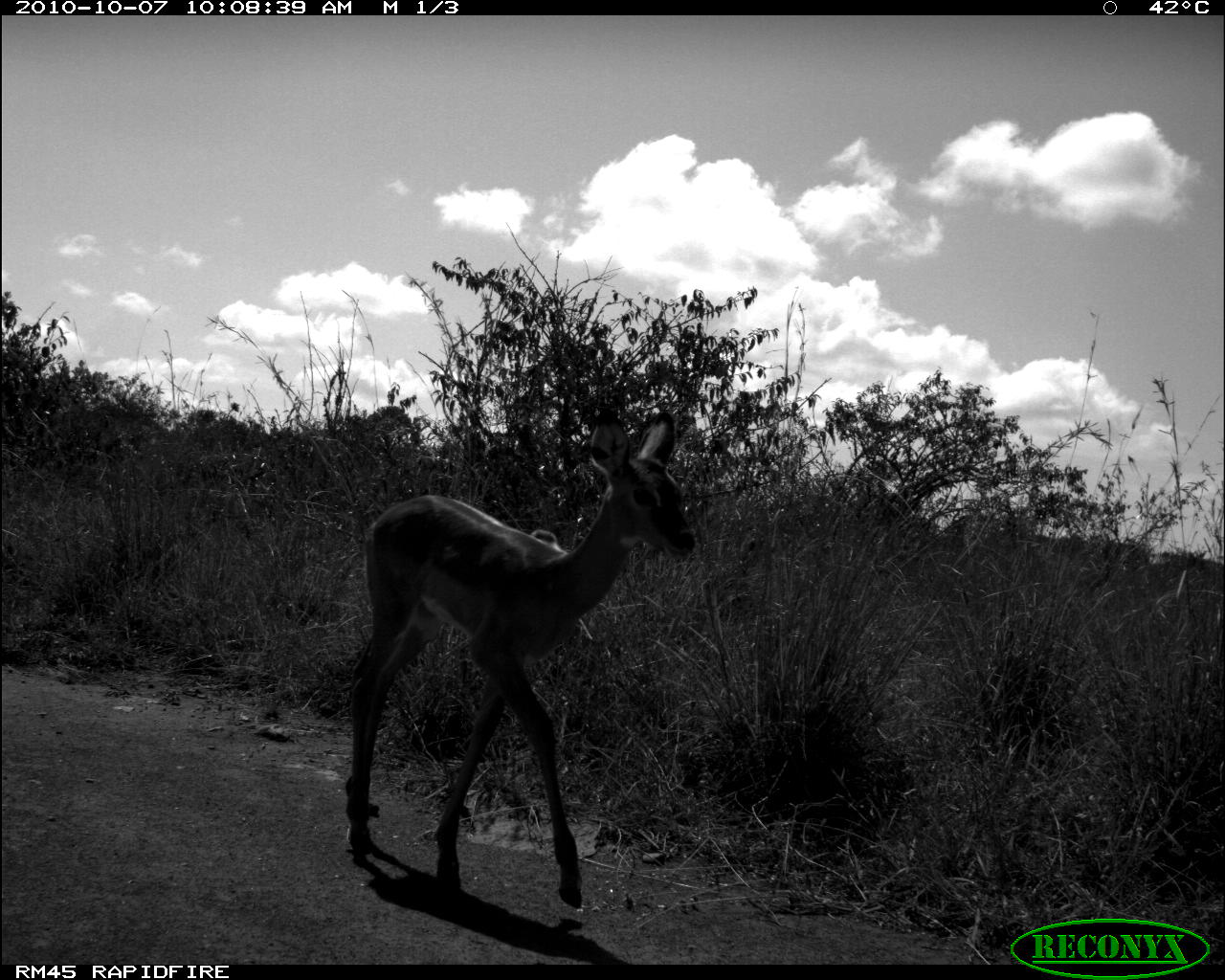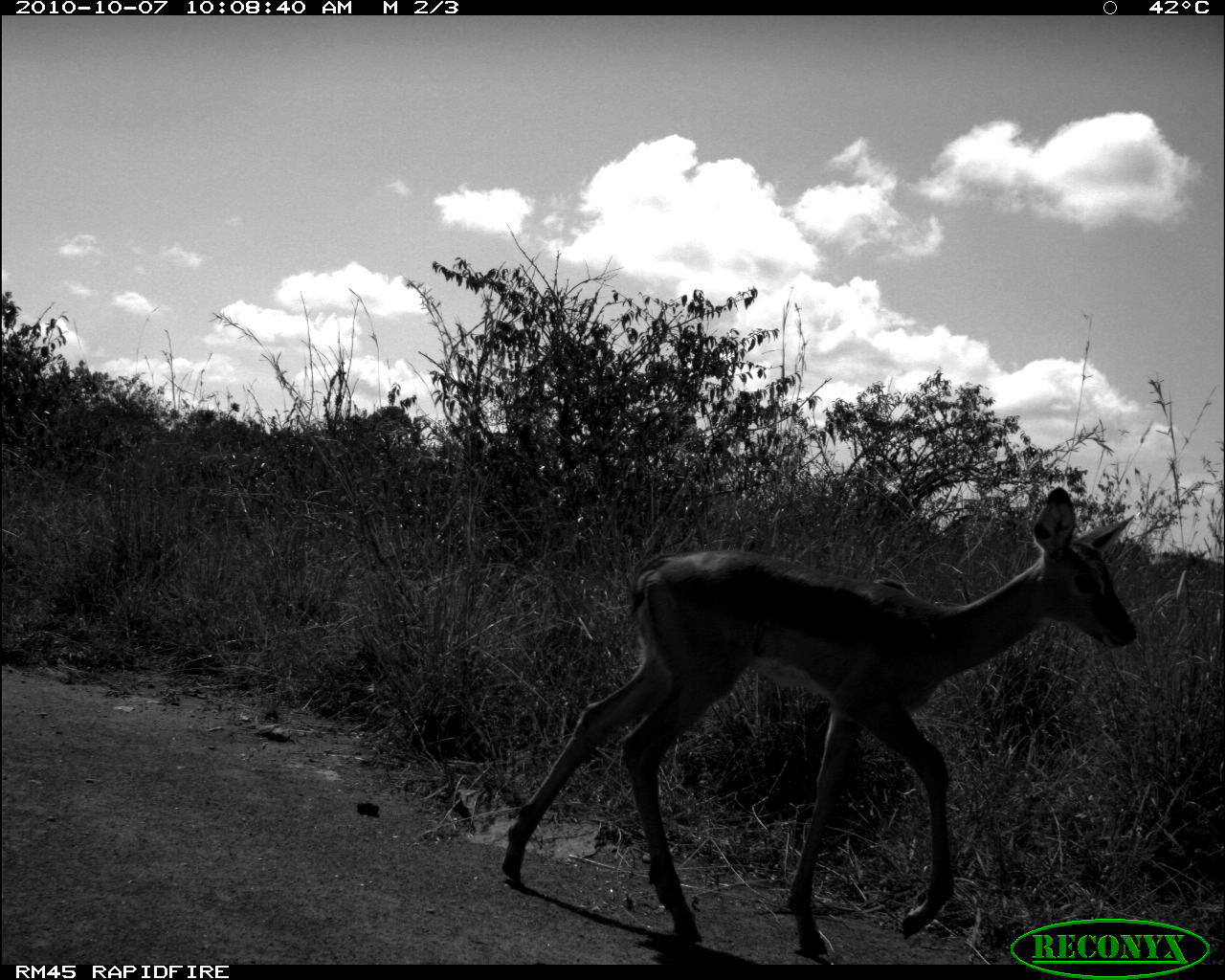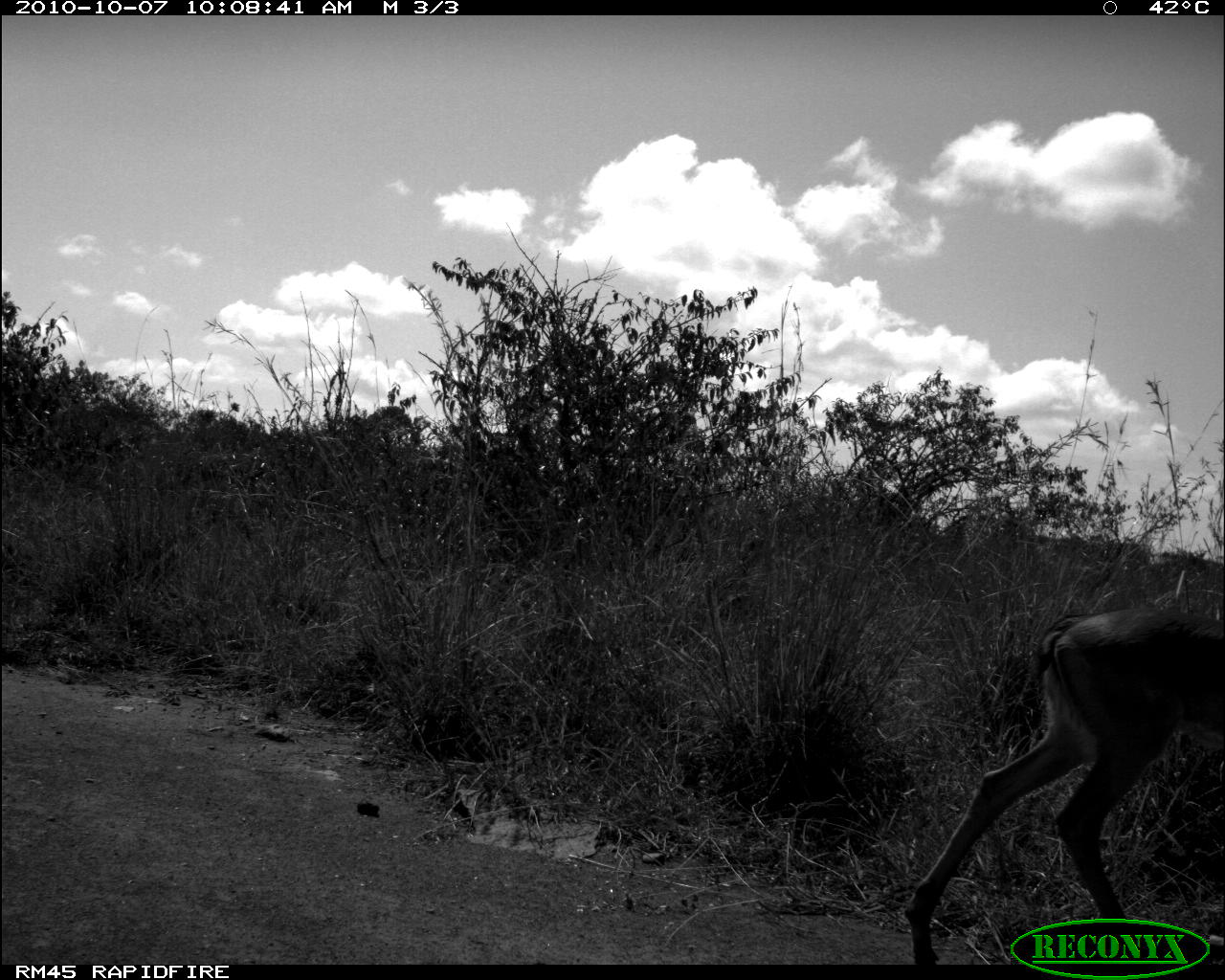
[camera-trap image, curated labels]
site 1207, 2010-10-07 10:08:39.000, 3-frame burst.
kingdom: Animalia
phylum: Chordata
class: Mammalia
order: Artiodactyla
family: Bovidae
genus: Aepyceros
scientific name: Aepyceros melampus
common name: impala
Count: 1.